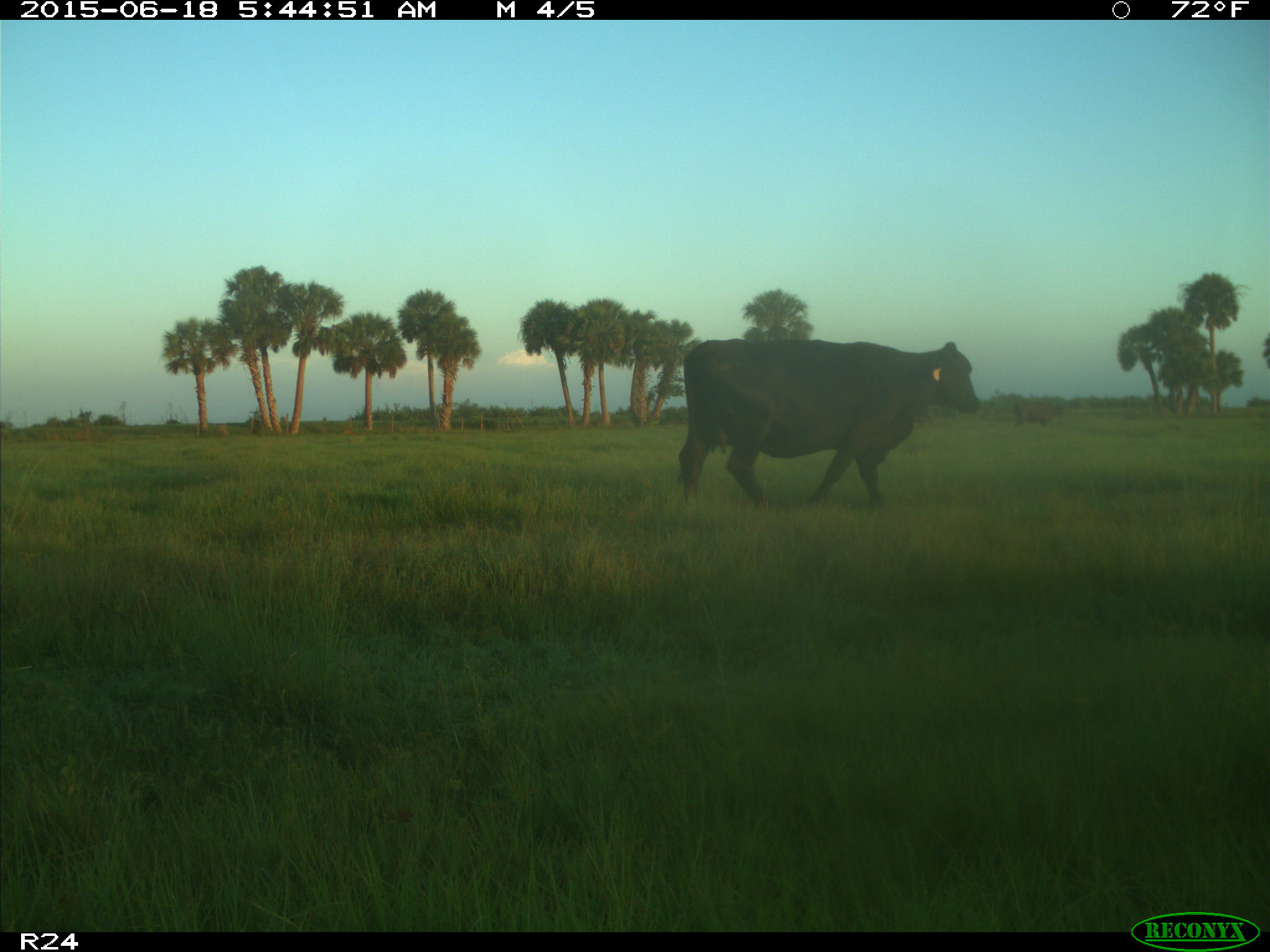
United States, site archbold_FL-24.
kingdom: Animalia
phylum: Chordata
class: Mammalia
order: Artiodactyla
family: Bovidae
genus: Bos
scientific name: Bos taurus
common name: domestic cow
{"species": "Bos taurus (domestic cow)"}